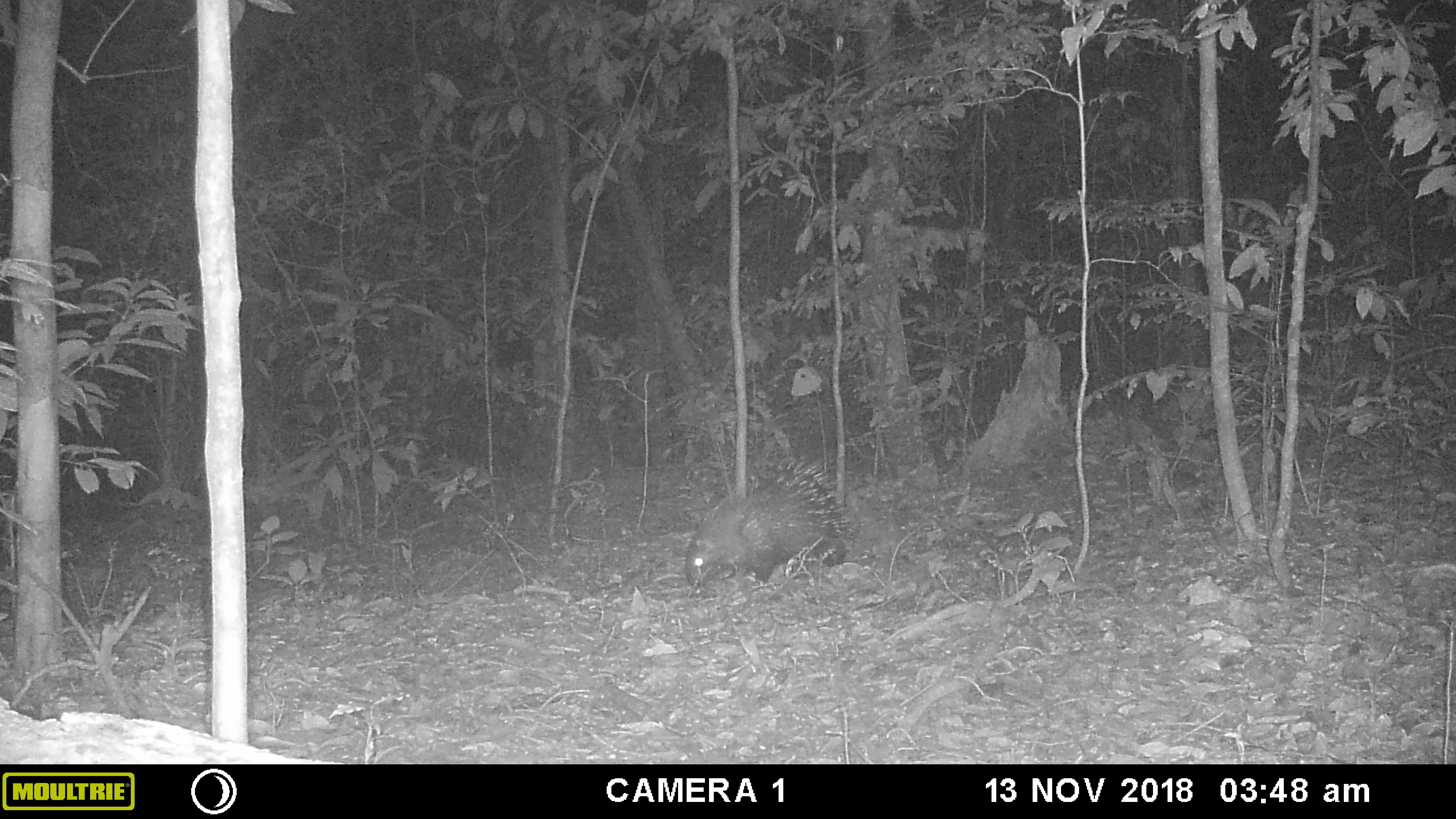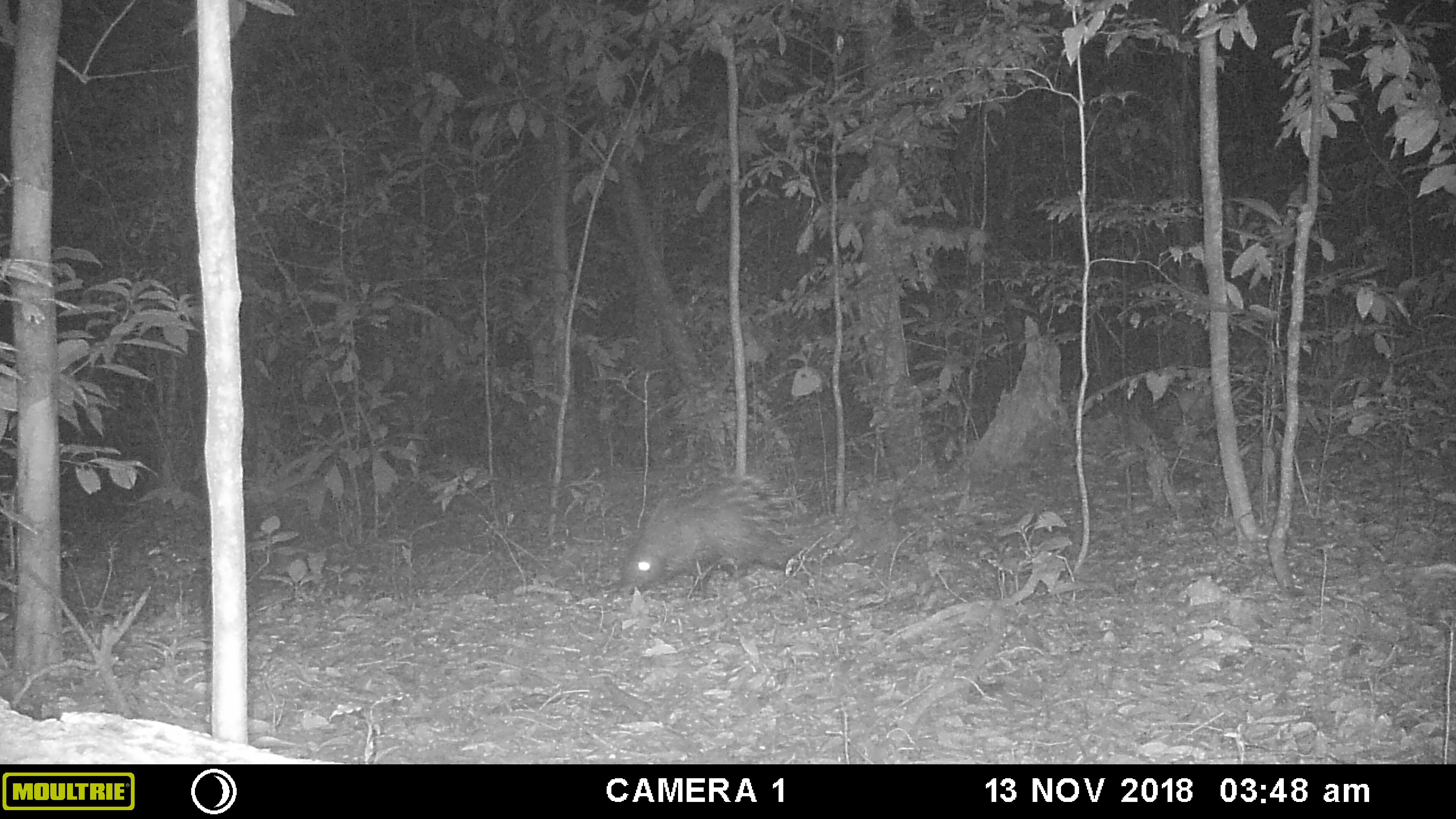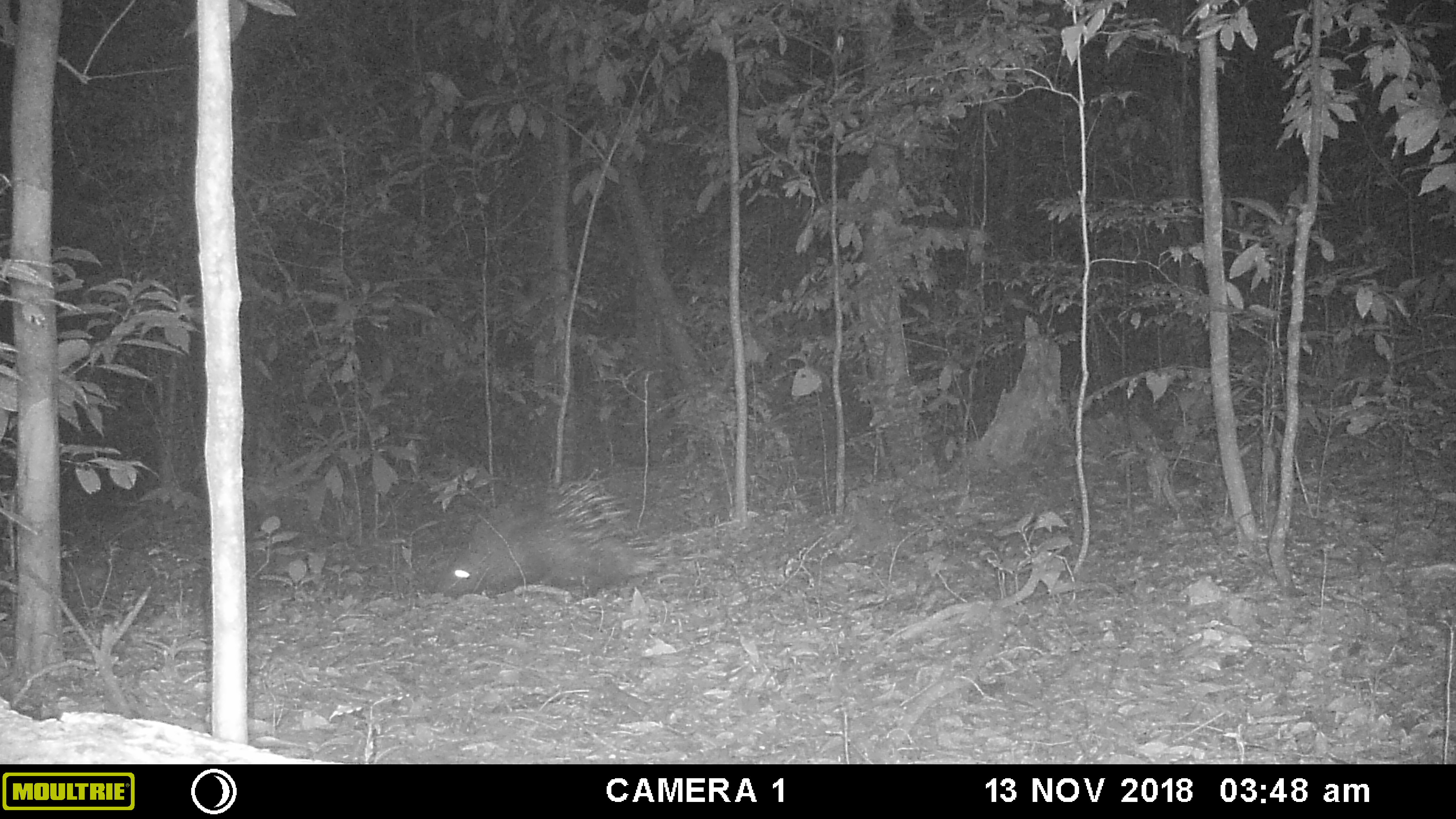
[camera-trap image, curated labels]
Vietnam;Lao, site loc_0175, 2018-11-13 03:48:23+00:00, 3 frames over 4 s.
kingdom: Animalia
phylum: Chordata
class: Mammalia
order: Rodentia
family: Hystricidae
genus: Hystrix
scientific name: Hystrix brachyura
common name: malayan porcupine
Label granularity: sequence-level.